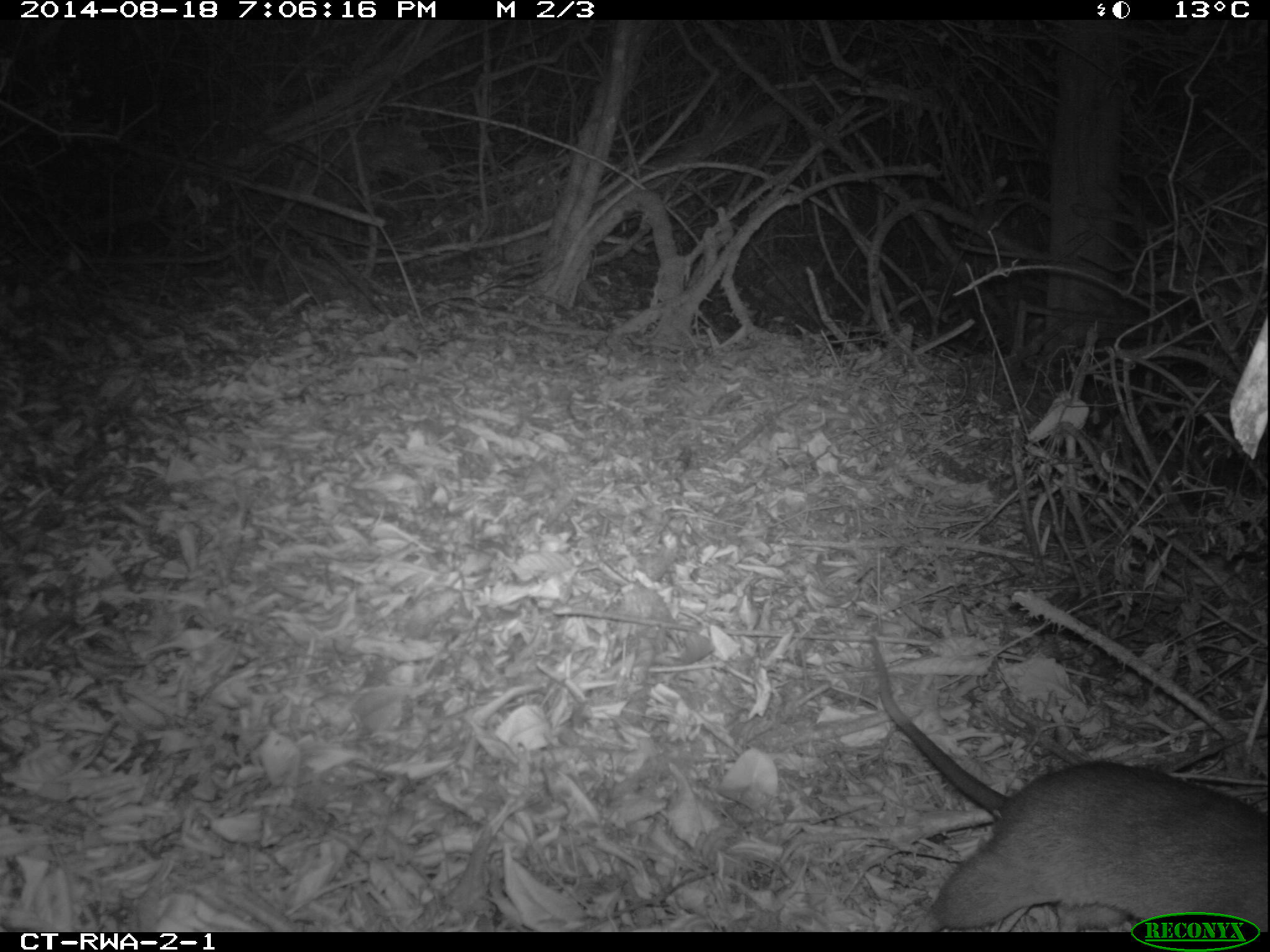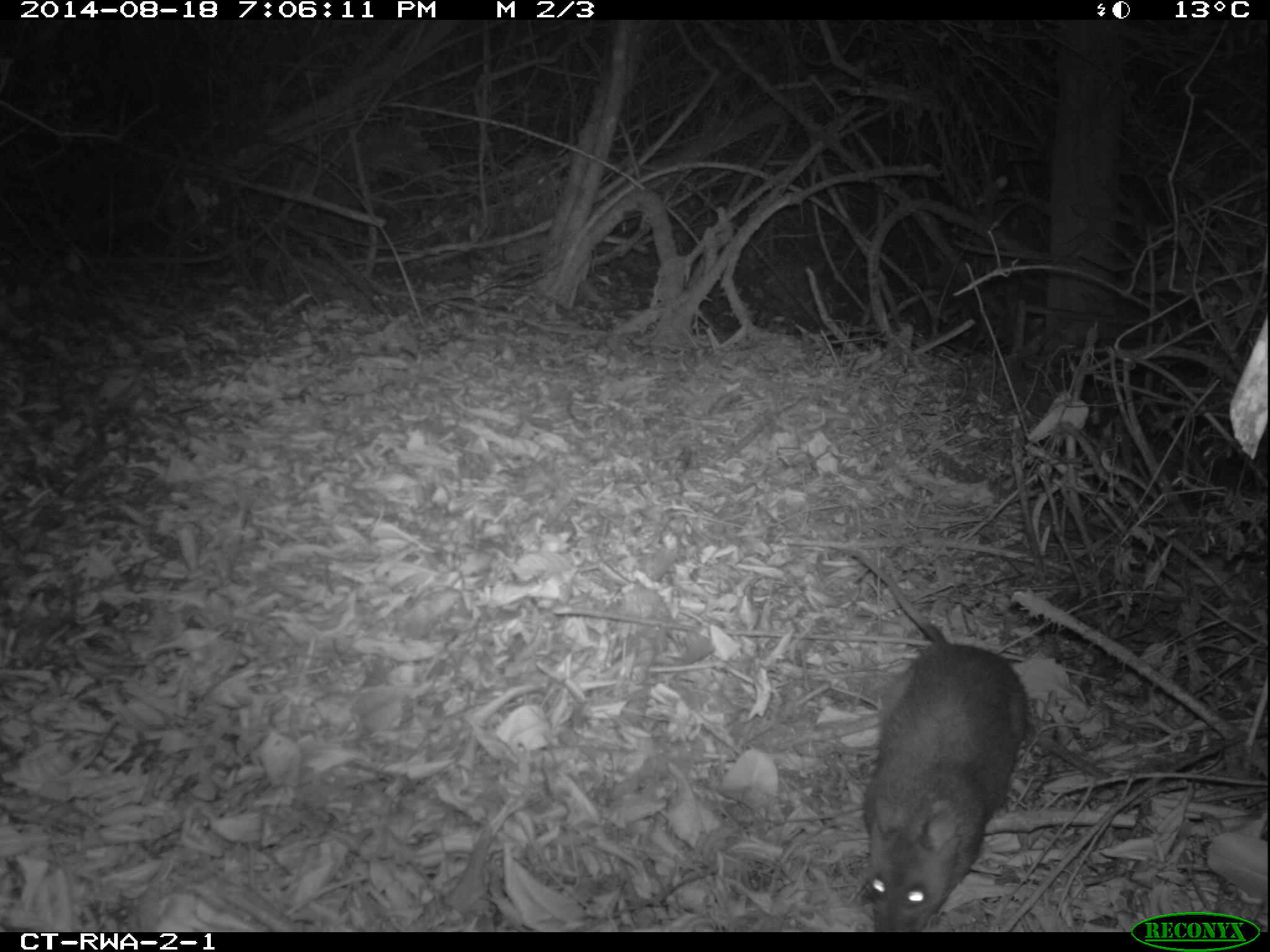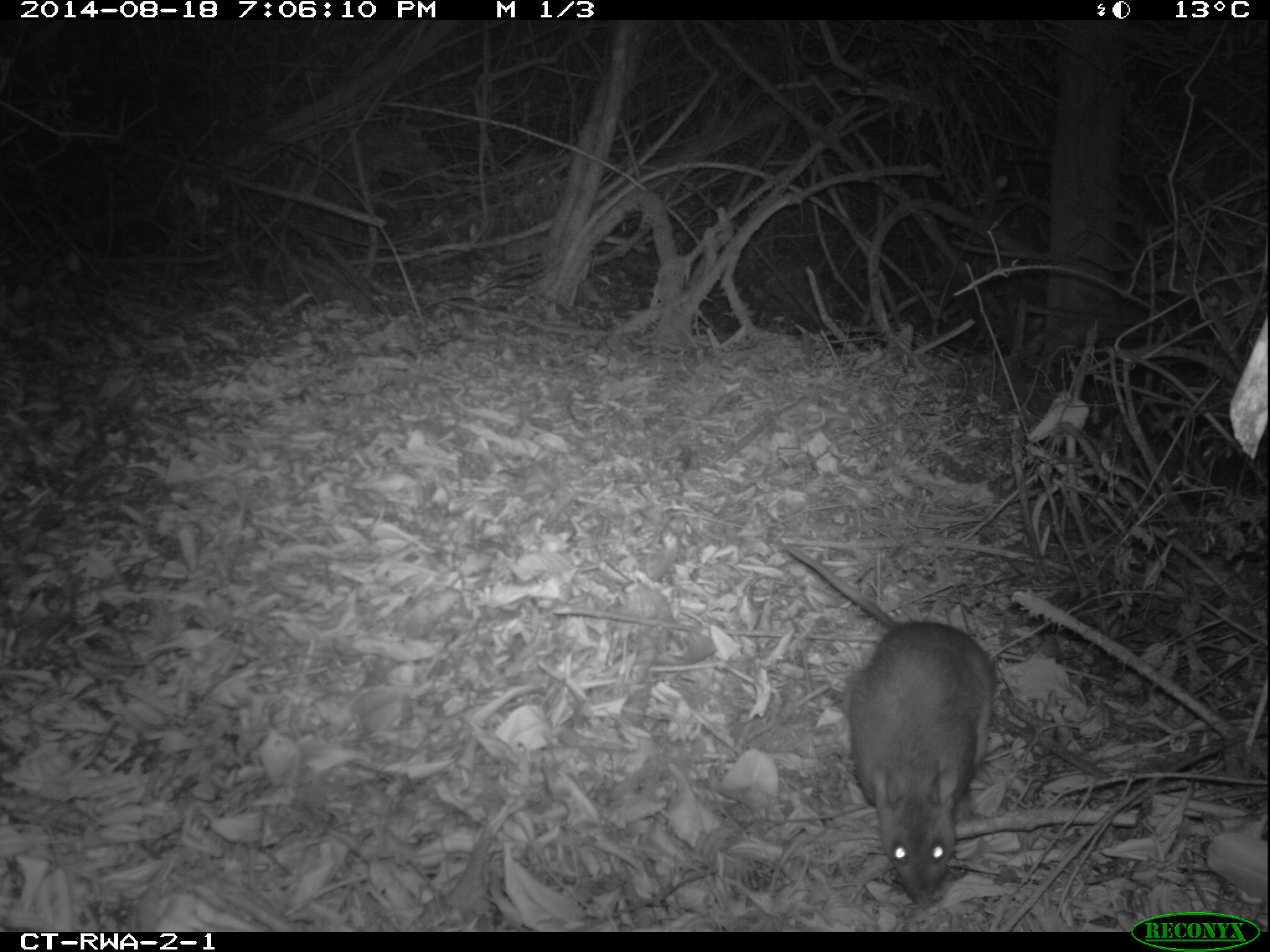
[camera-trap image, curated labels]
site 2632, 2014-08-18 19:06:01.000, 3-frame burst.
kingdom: Animalia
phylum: Chordata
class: Mammalia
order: Rodentia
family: Nesomyidae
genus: Cricetomys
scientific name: Cricetomys gambianus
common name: african giant pouched rat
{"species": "Cricetomys gambianus (african giant pouched rat)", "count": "1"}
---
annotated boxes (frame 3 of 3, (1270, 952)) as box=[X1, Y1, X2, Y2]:
cricetomys gambianus: box=[771, 535, 997, 910]